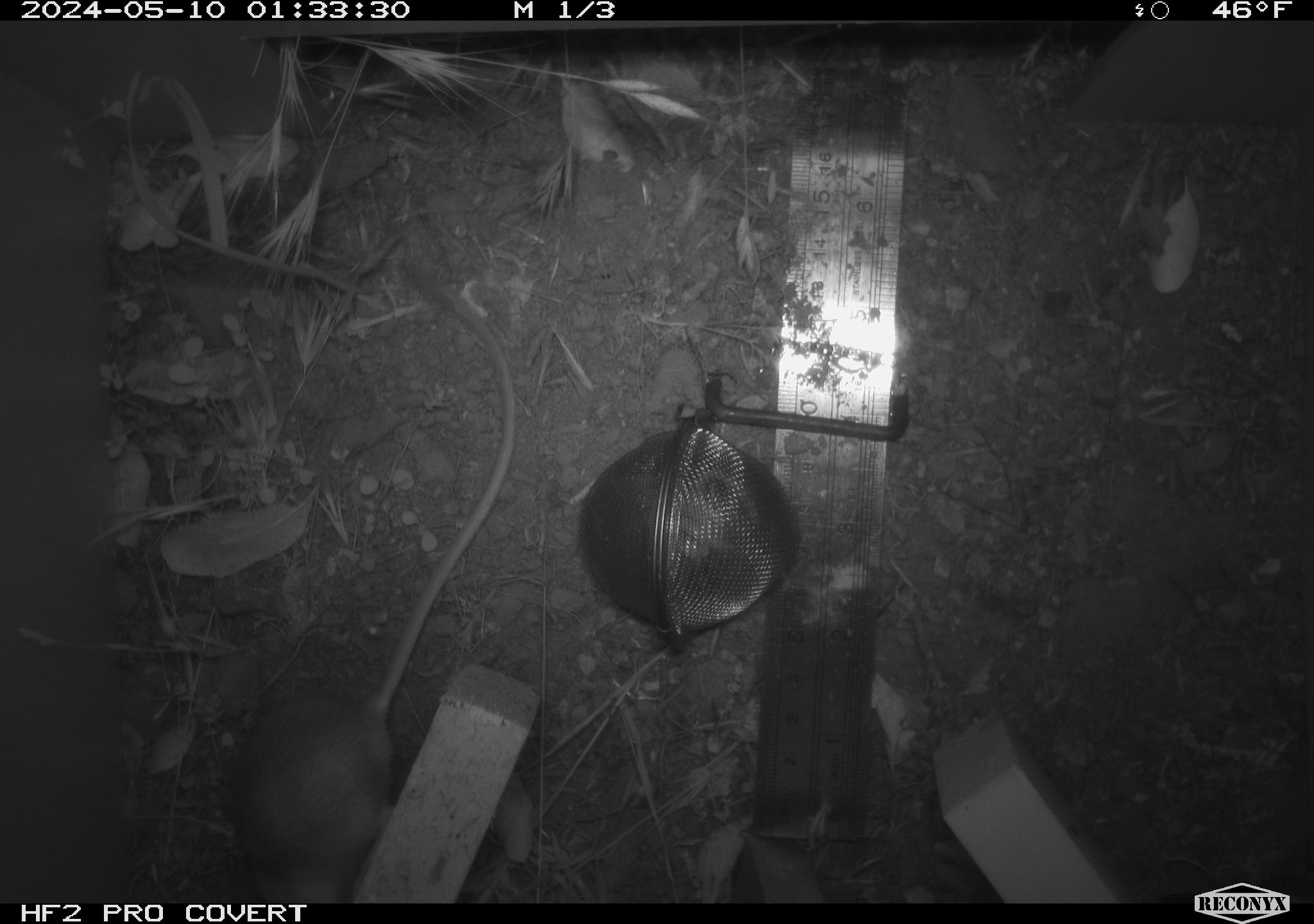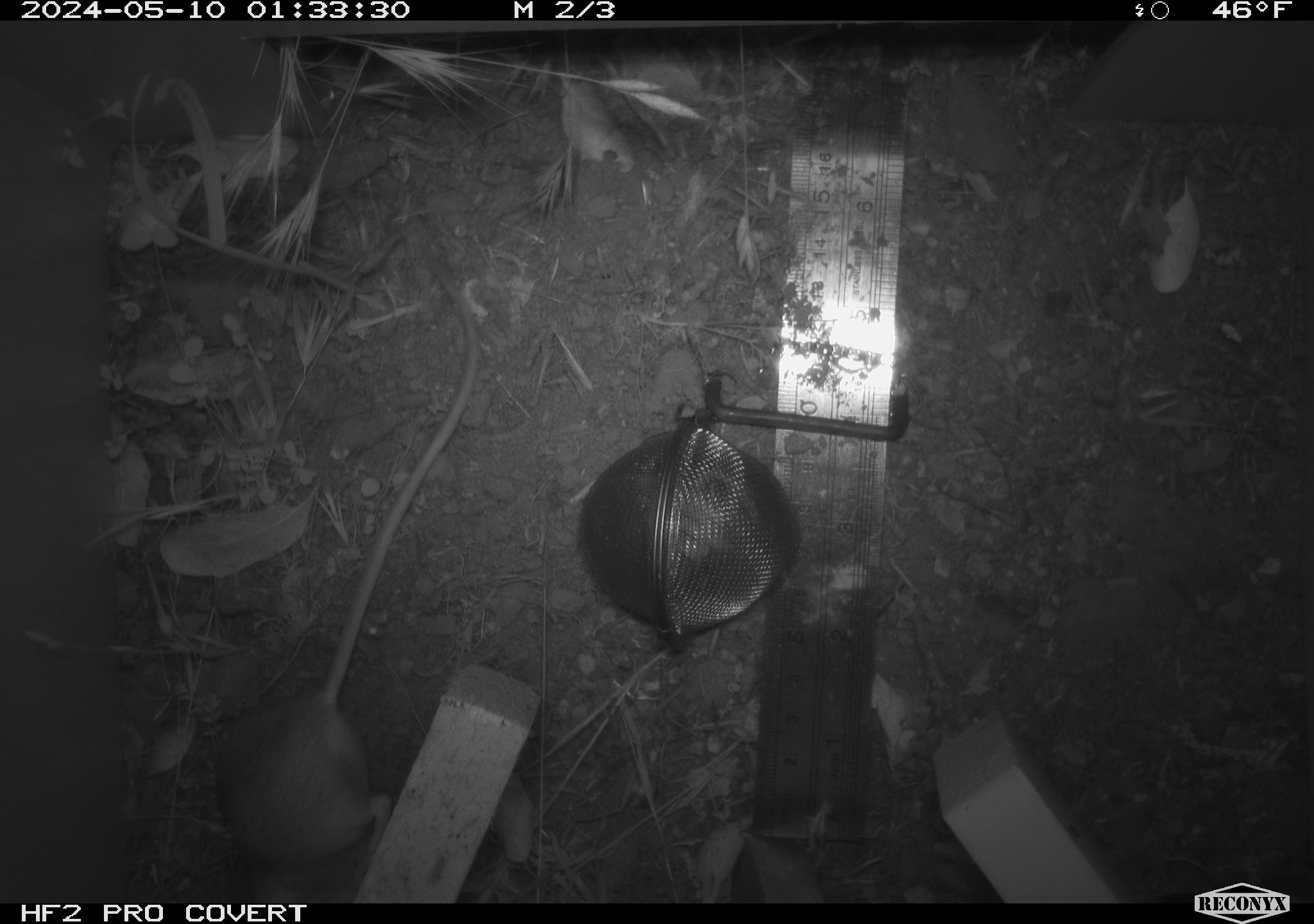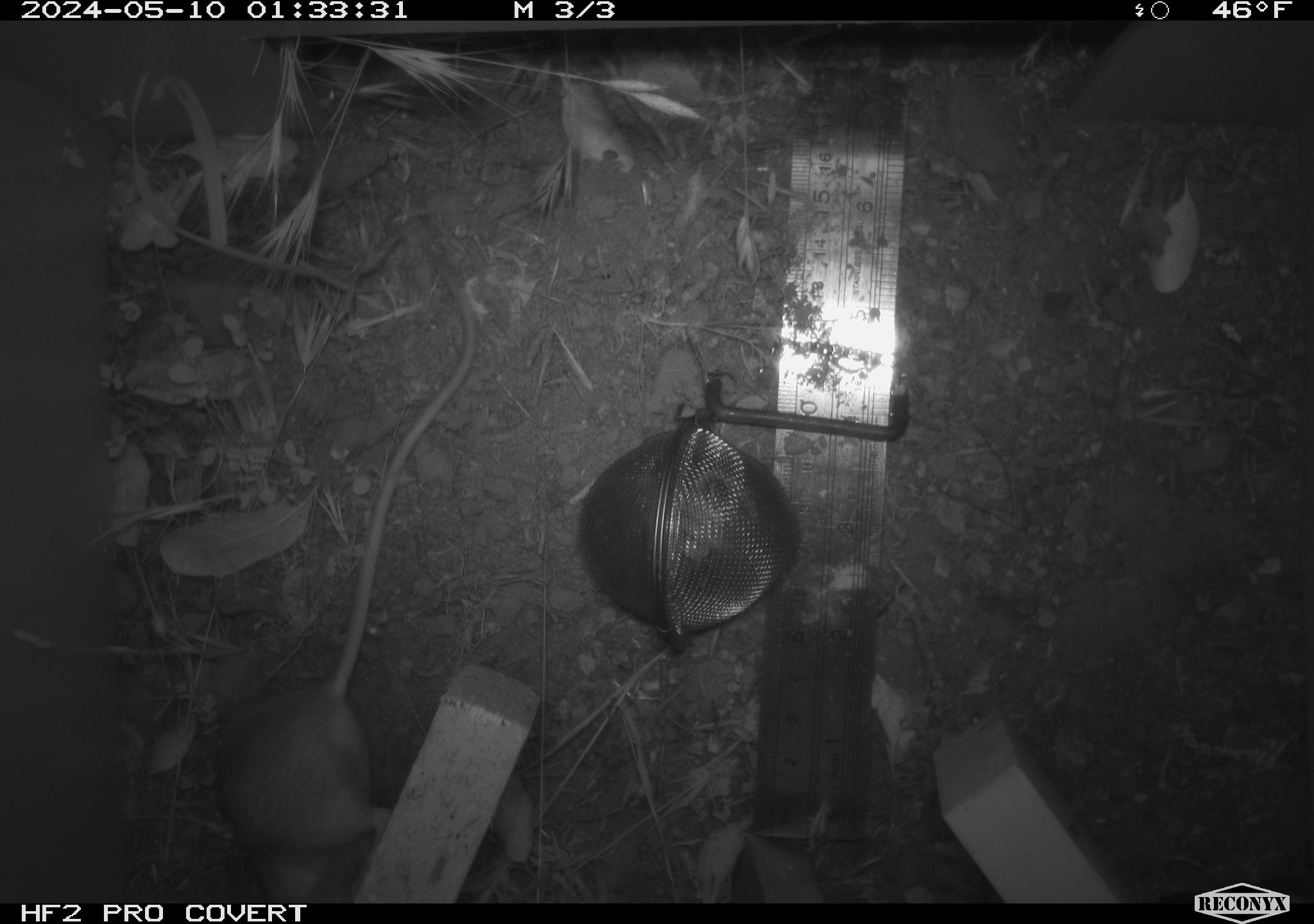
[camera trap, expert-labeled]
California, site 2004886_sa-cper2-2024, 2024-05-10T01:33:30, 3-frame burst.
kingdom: Animalia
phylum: Chordata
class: Mammalia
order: Rodentia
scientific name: Rodentia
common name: rodent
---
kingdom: Animalia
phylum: Chordata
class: Mammalia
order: Rodentia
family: Heteromyidae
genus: Dipodomys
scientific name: Dipodomys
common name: kangaroo rats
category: dipodomys species